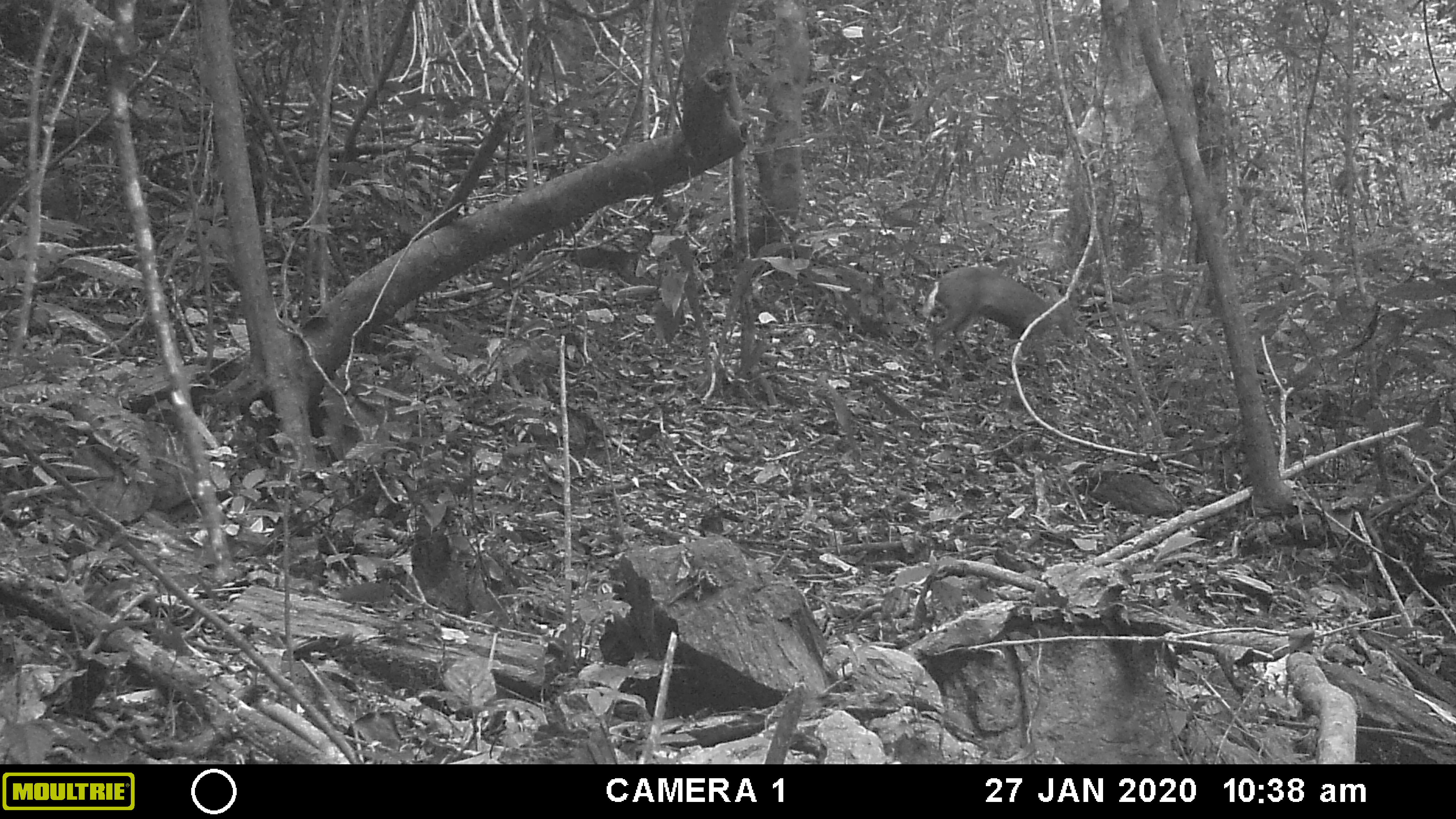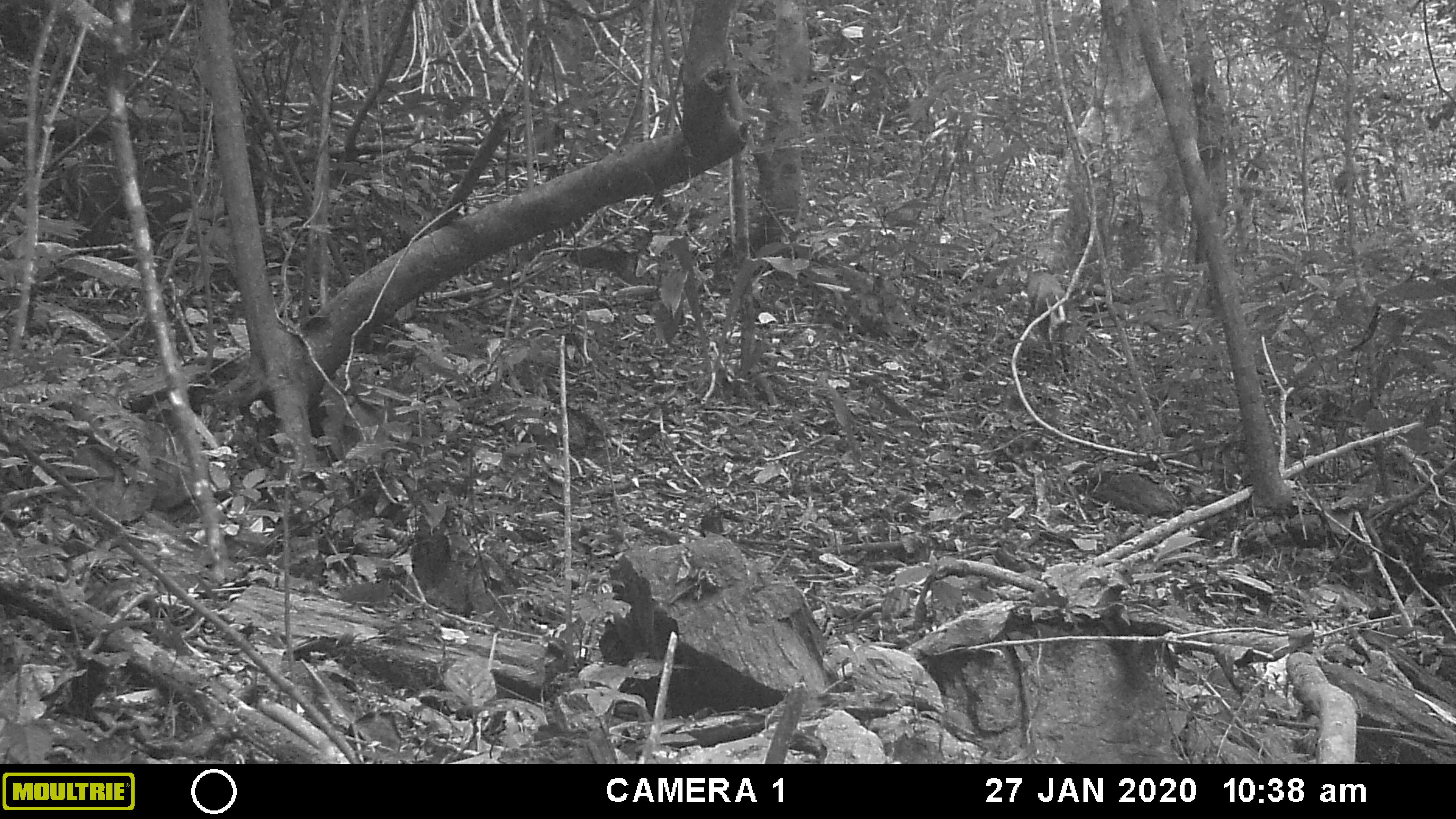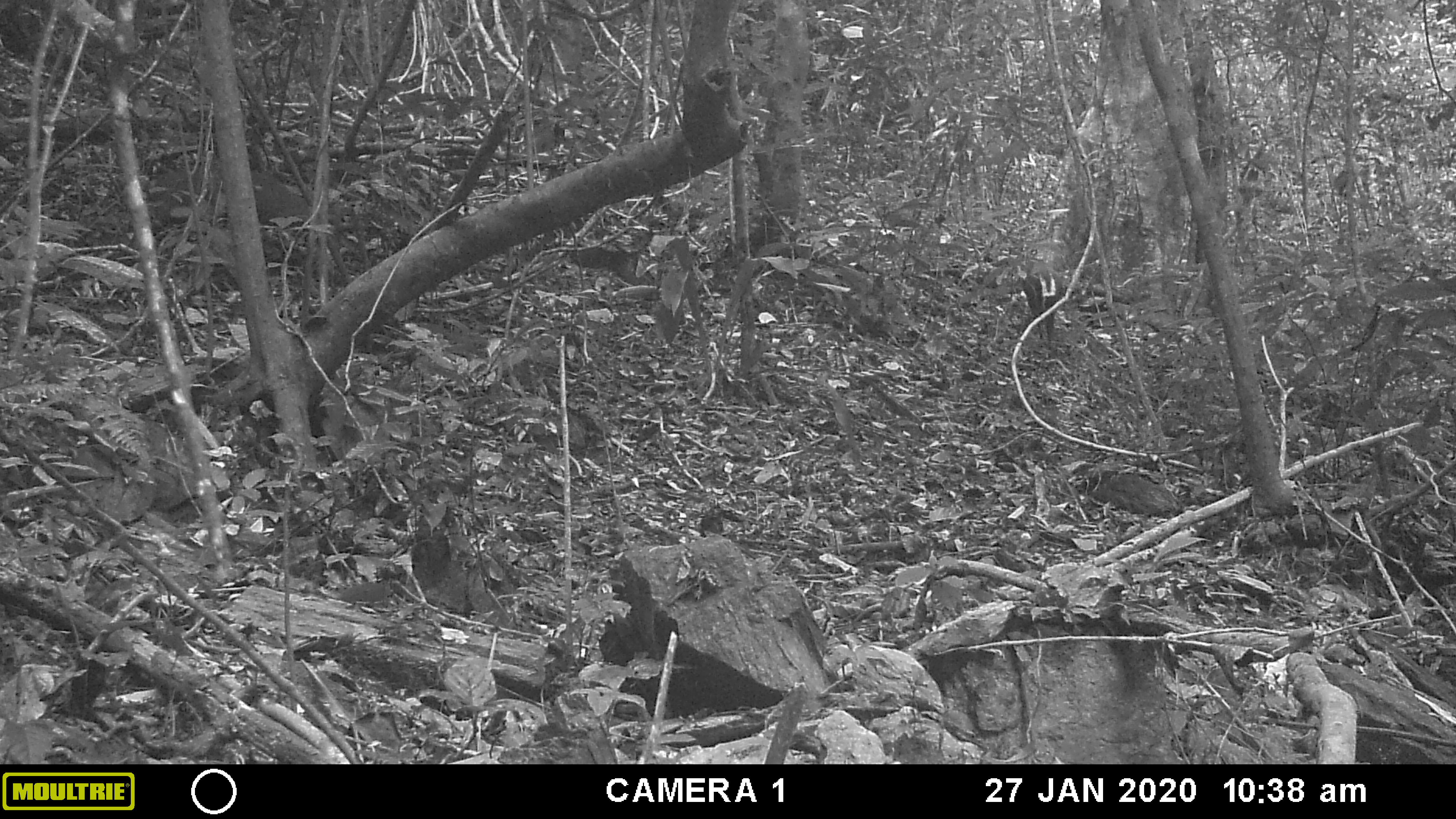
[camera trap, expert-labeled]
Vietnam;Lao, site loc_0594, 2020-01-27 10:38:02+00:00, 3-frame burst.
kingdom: Animalia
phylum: Chordata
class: Mammalia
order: Artiodactyla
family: Cervidae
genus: Muntiacus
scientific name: Muntiacus rooseveltorum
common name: roosevelt's muntjac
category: roosevelts muntjac group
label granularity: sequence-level